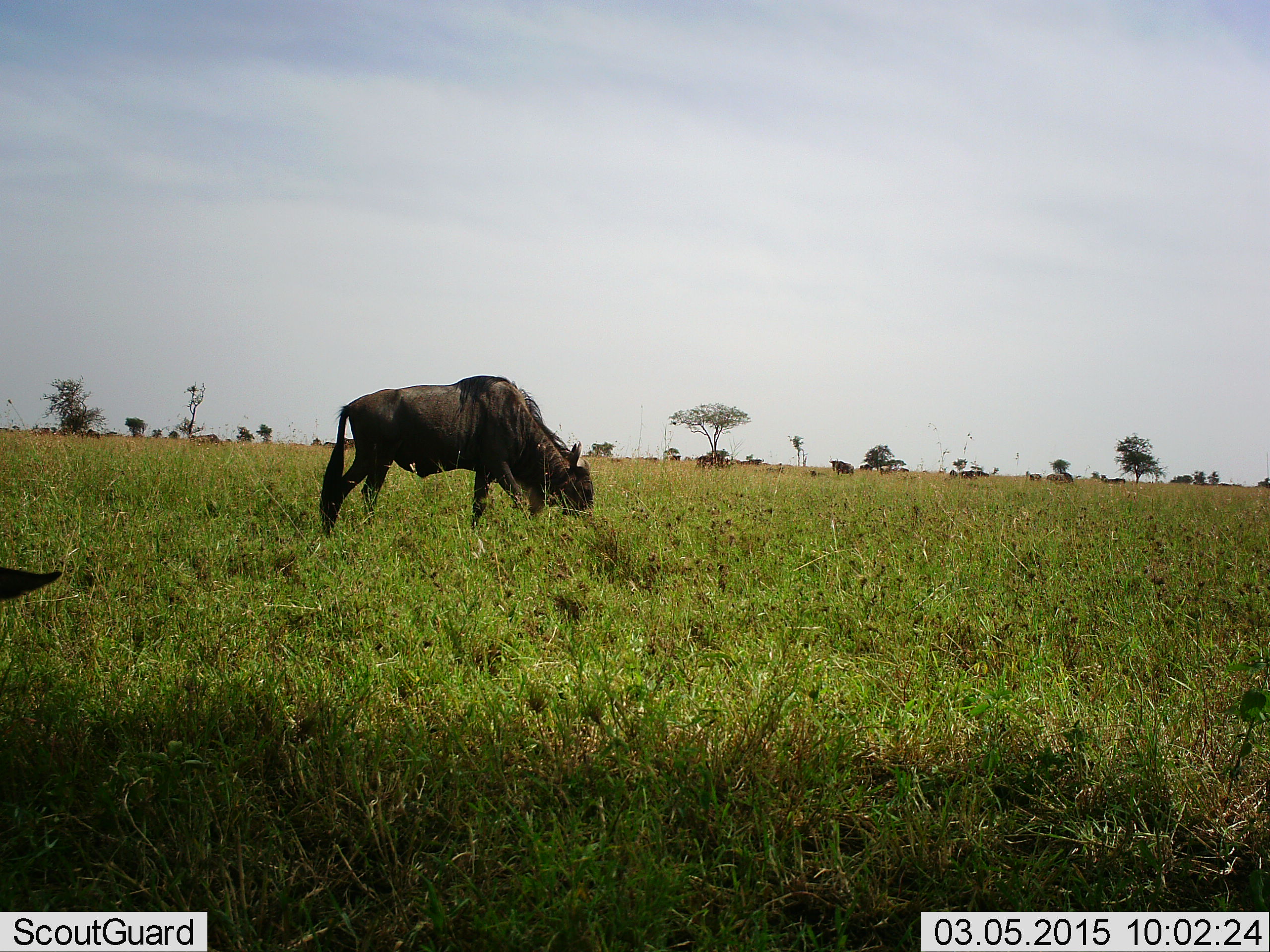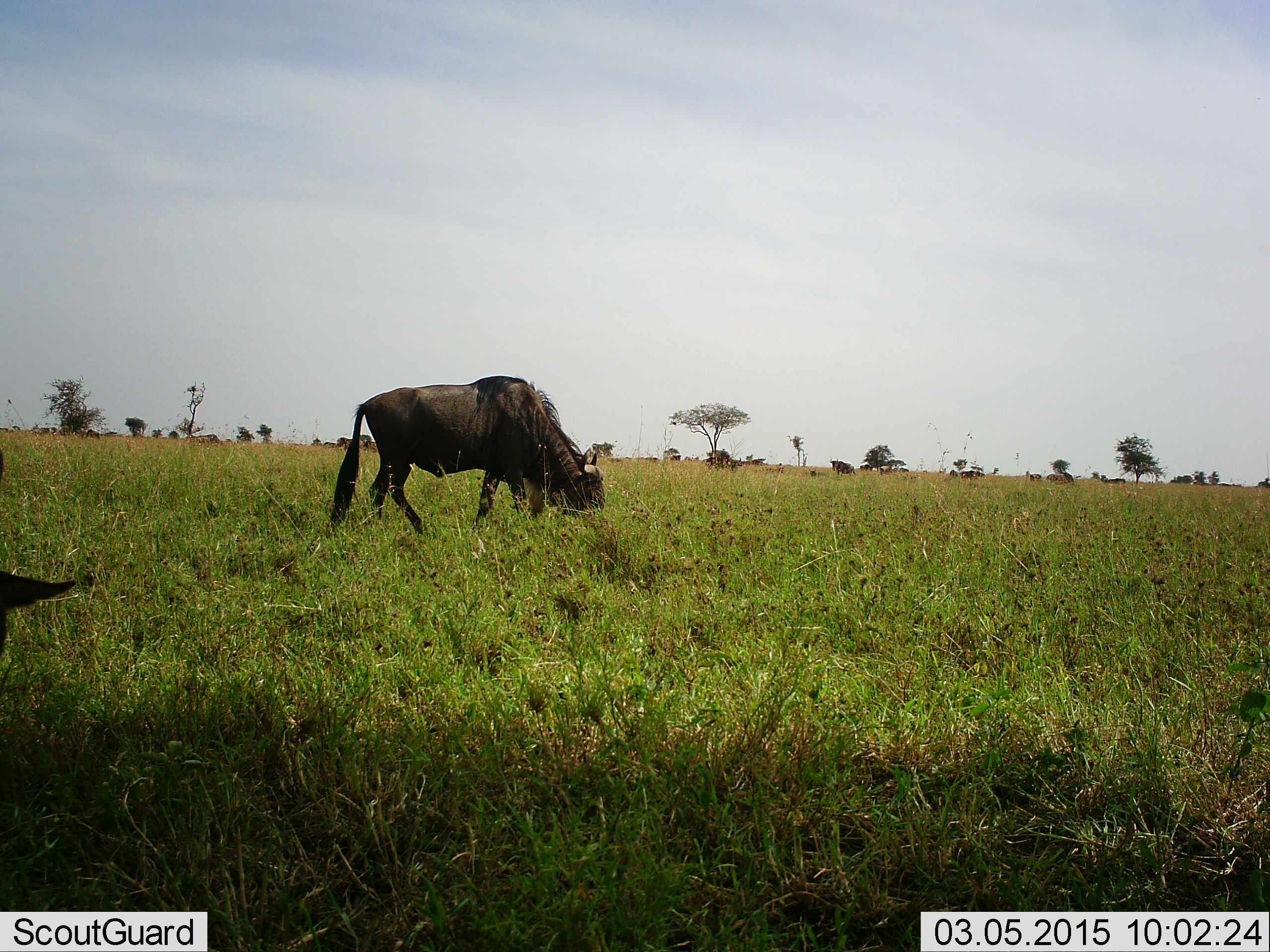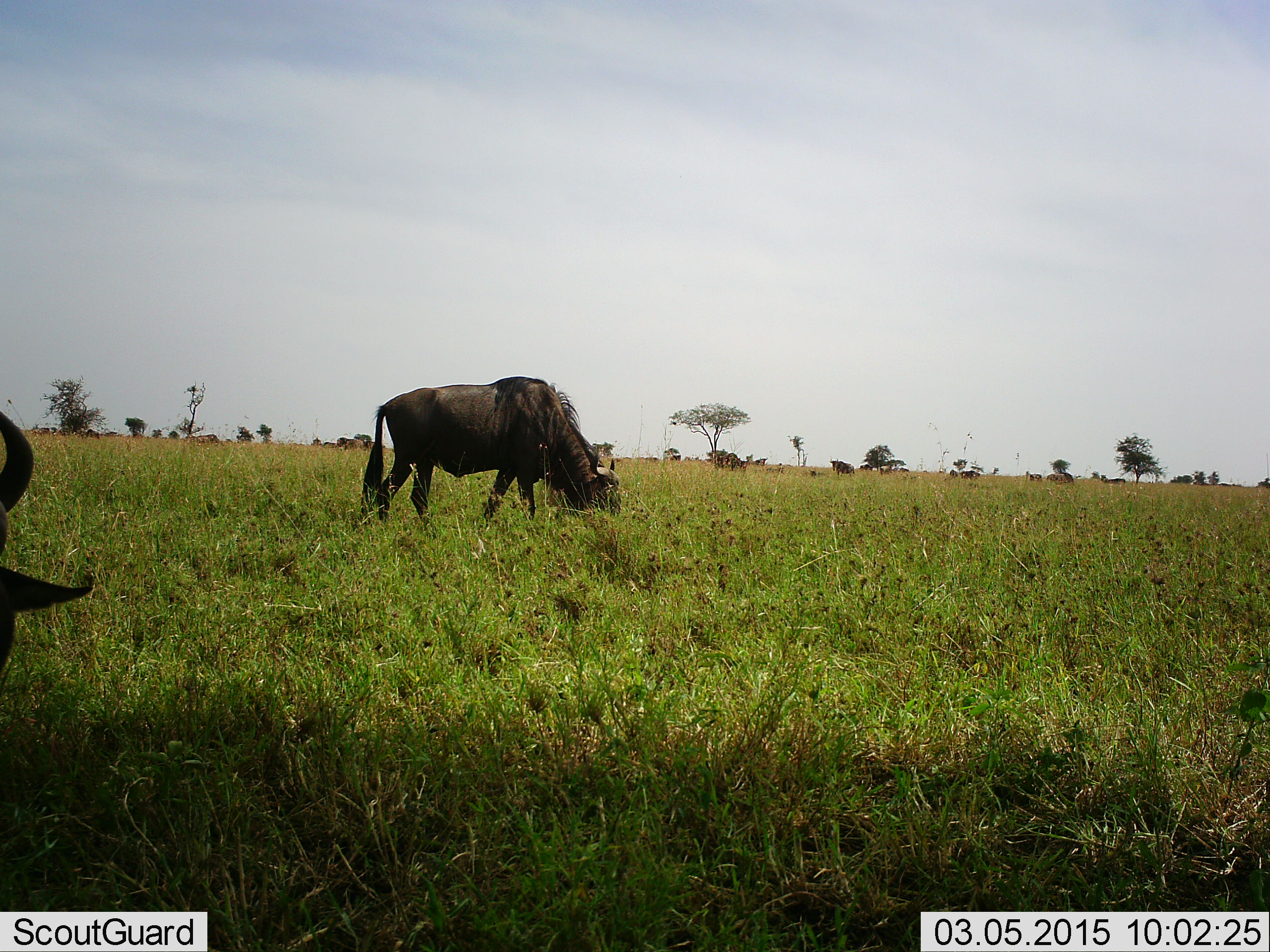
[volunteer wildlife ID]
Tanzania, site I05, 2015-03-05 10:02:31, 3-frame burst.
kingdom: Animalia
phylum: Chordata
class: Mammalia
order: Artiodactyla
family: Bovidae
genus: Connochaetes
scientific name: Connochaetes taurinus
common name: blue wildebeest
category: wildebeest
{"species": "wildebeest (blue wildebeest) (Connochaetes taurinus)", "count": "3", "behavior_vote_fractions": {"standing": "20%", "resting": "0%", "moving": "20%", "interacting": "0%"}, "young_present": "0%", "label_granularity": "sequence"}